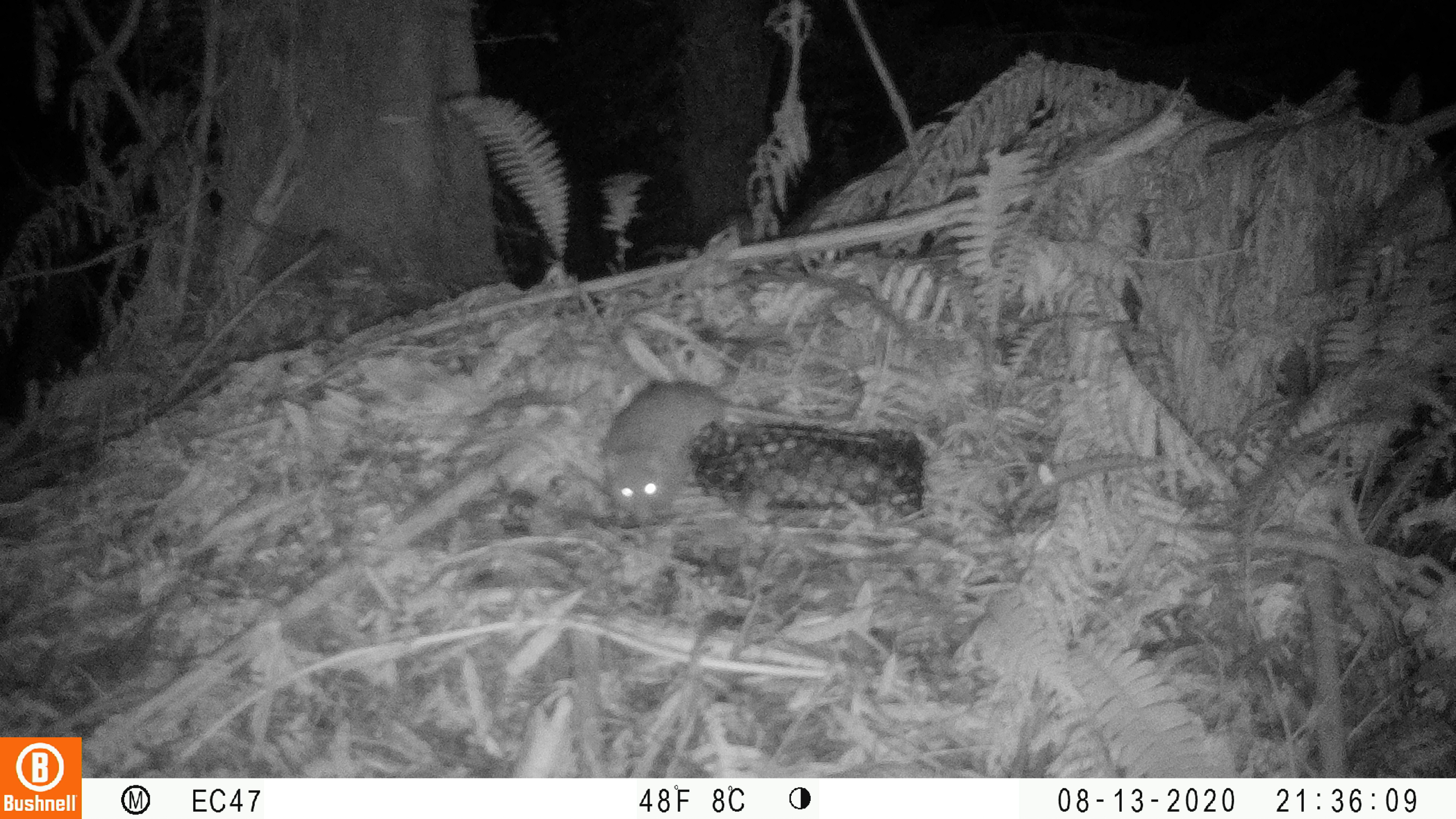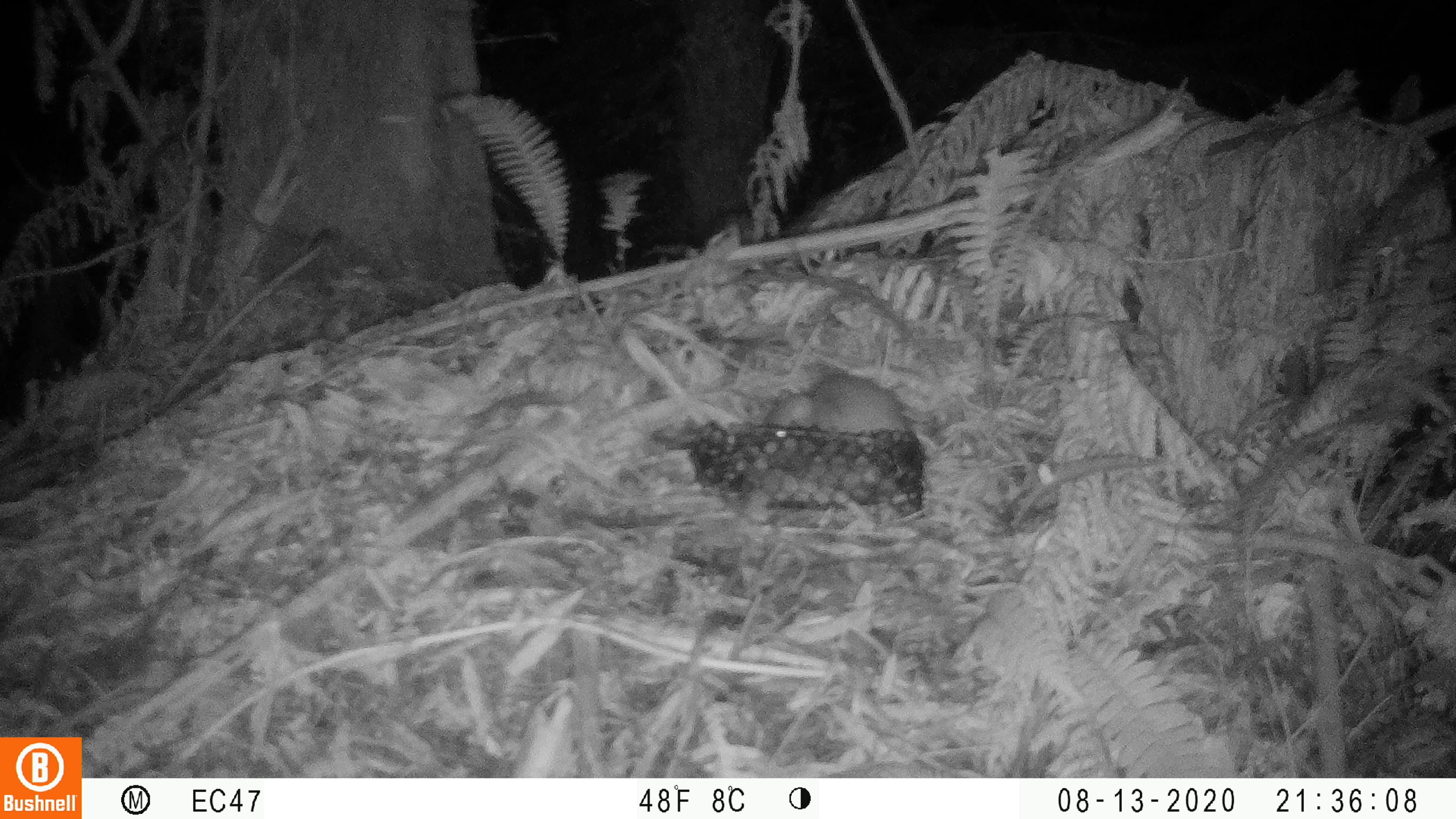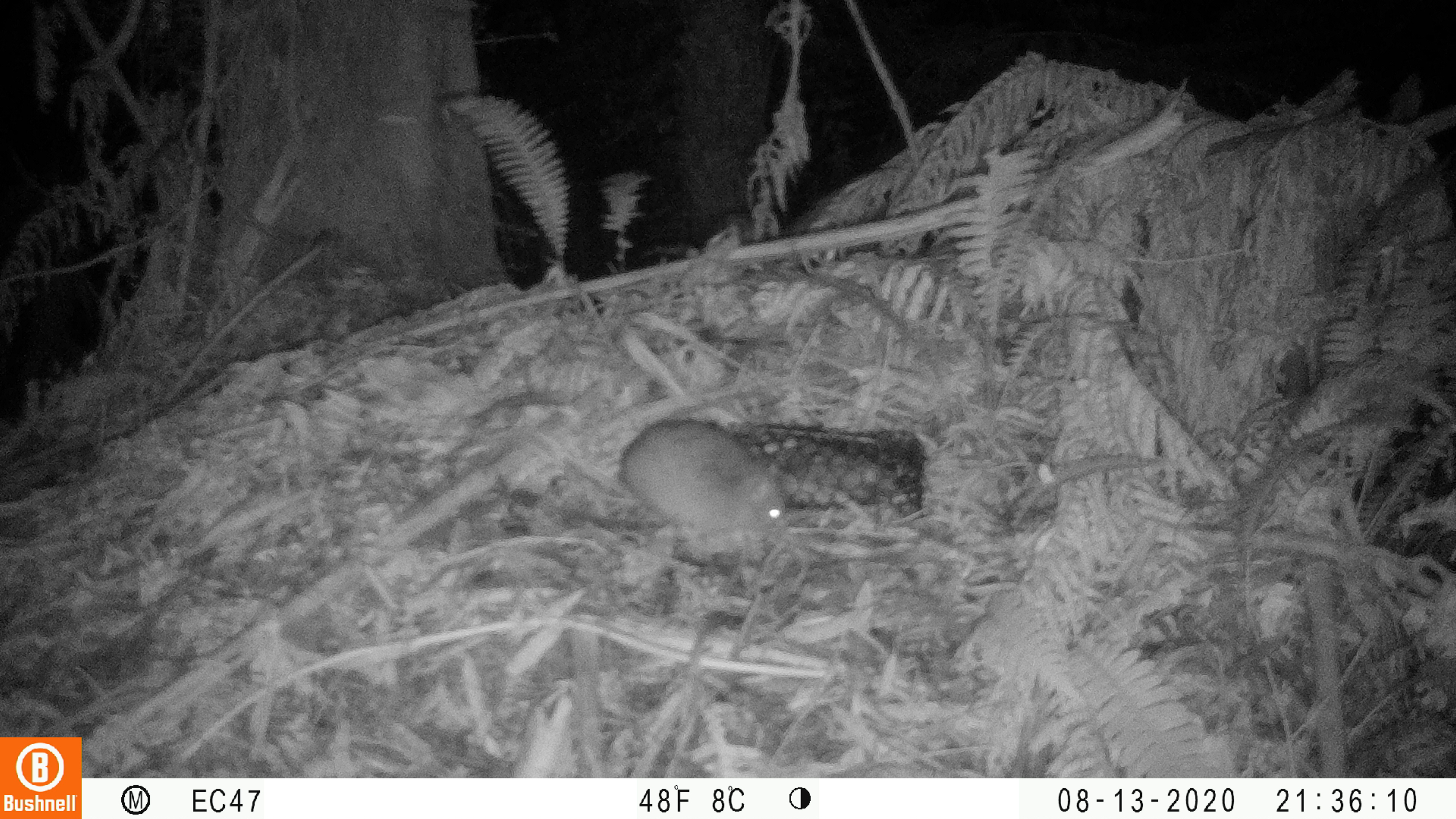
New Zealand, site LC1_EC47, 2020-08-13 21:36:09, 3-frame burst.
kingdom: Animalia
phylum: Chordata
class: Mammalia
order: Rodentia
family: Muridae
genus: Rattus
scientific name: Rattus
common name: rat